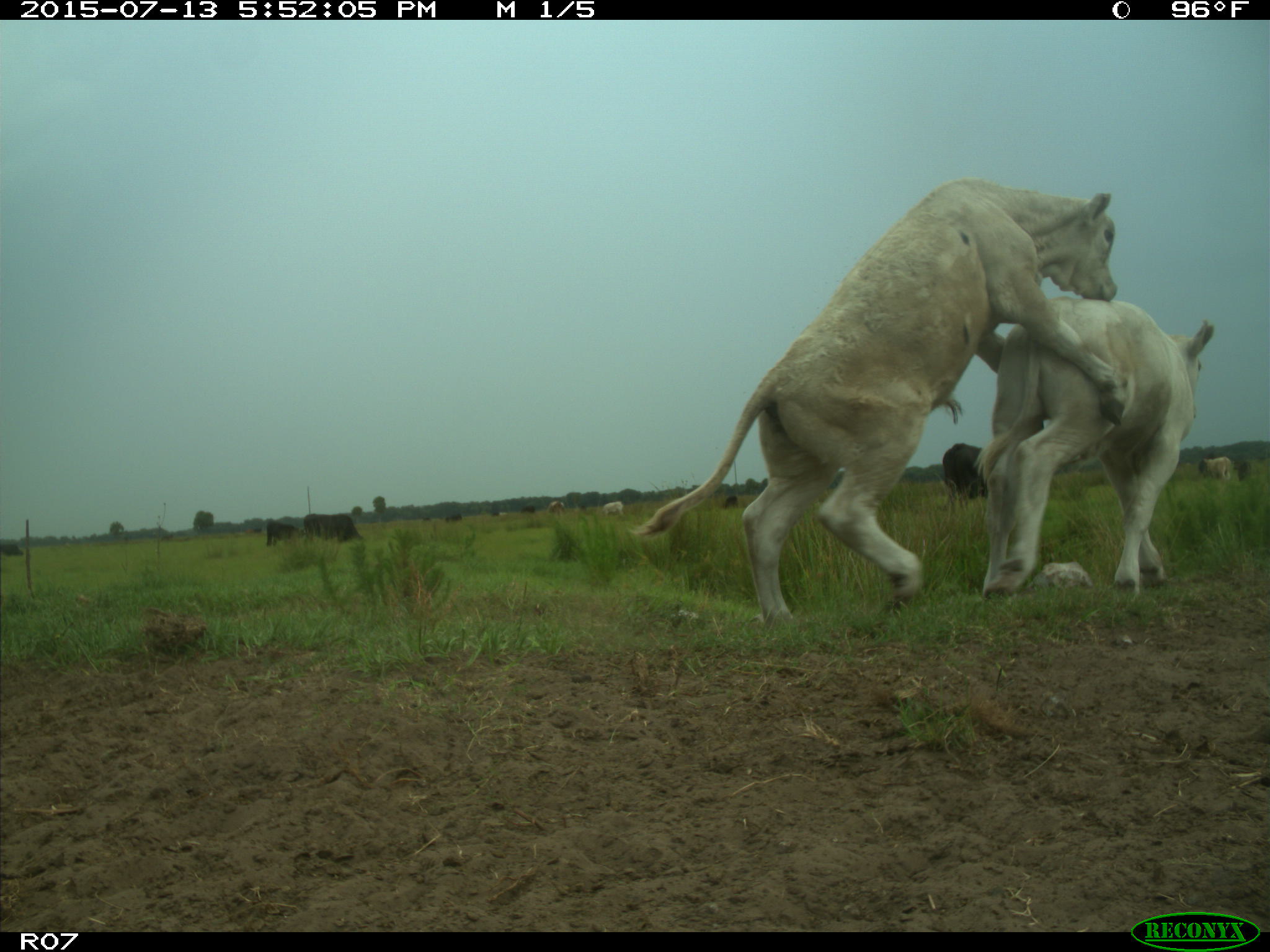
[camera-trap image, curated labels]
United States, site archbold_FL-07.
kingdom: Animalia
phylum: Chordata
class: Mammalia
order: Artiodactyla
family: Bovidae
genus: Bos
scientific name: Bos taurus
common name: domestic cow